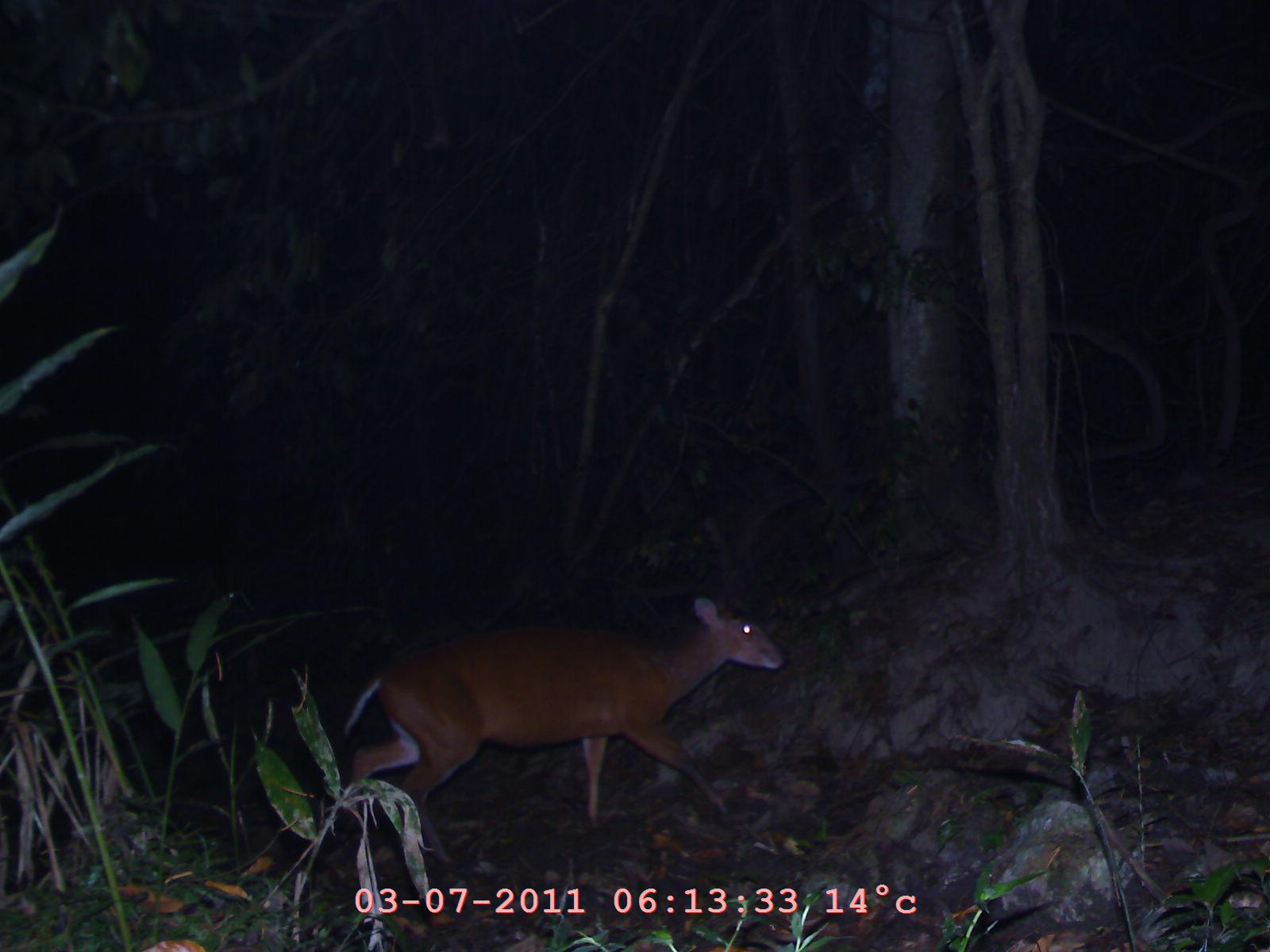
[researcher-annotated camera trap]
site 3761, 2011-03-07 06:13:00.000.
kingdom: Animalia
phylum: Chordata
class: Mammalia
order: Artiodactyla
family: Cervidae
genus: Muntiacus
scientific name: Muntiacus muntjak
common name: southern red muntjac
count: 1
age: adult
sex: female